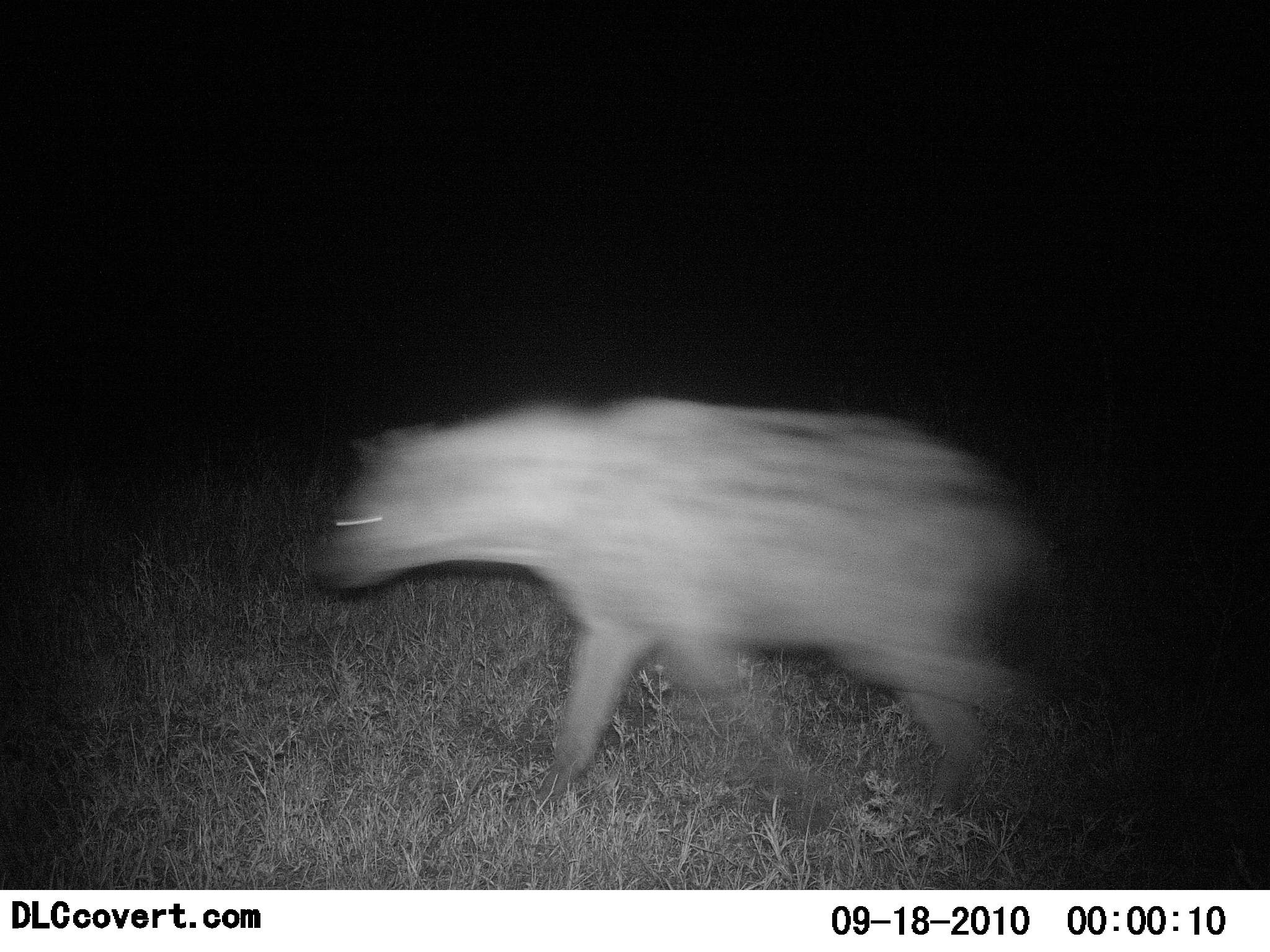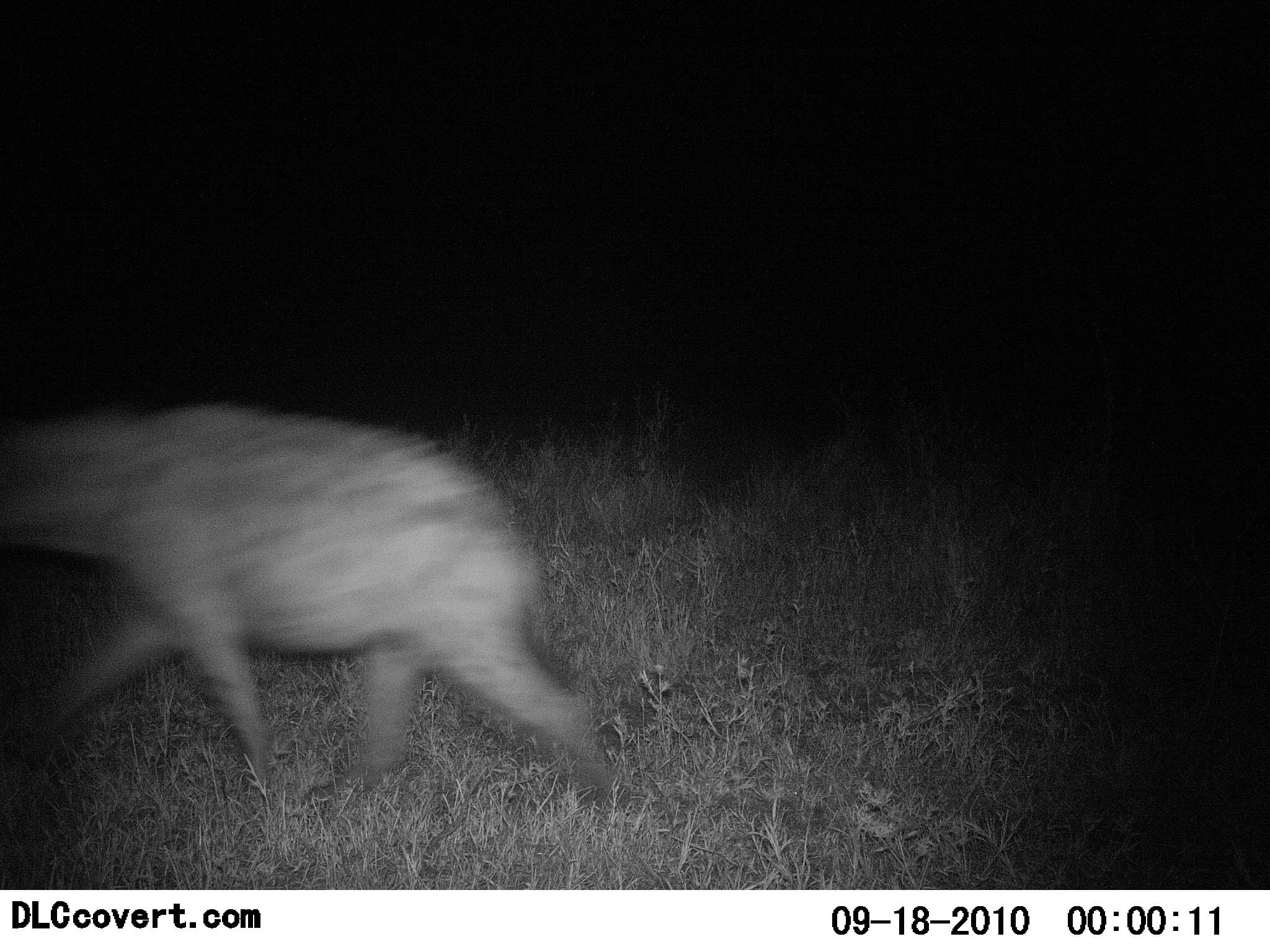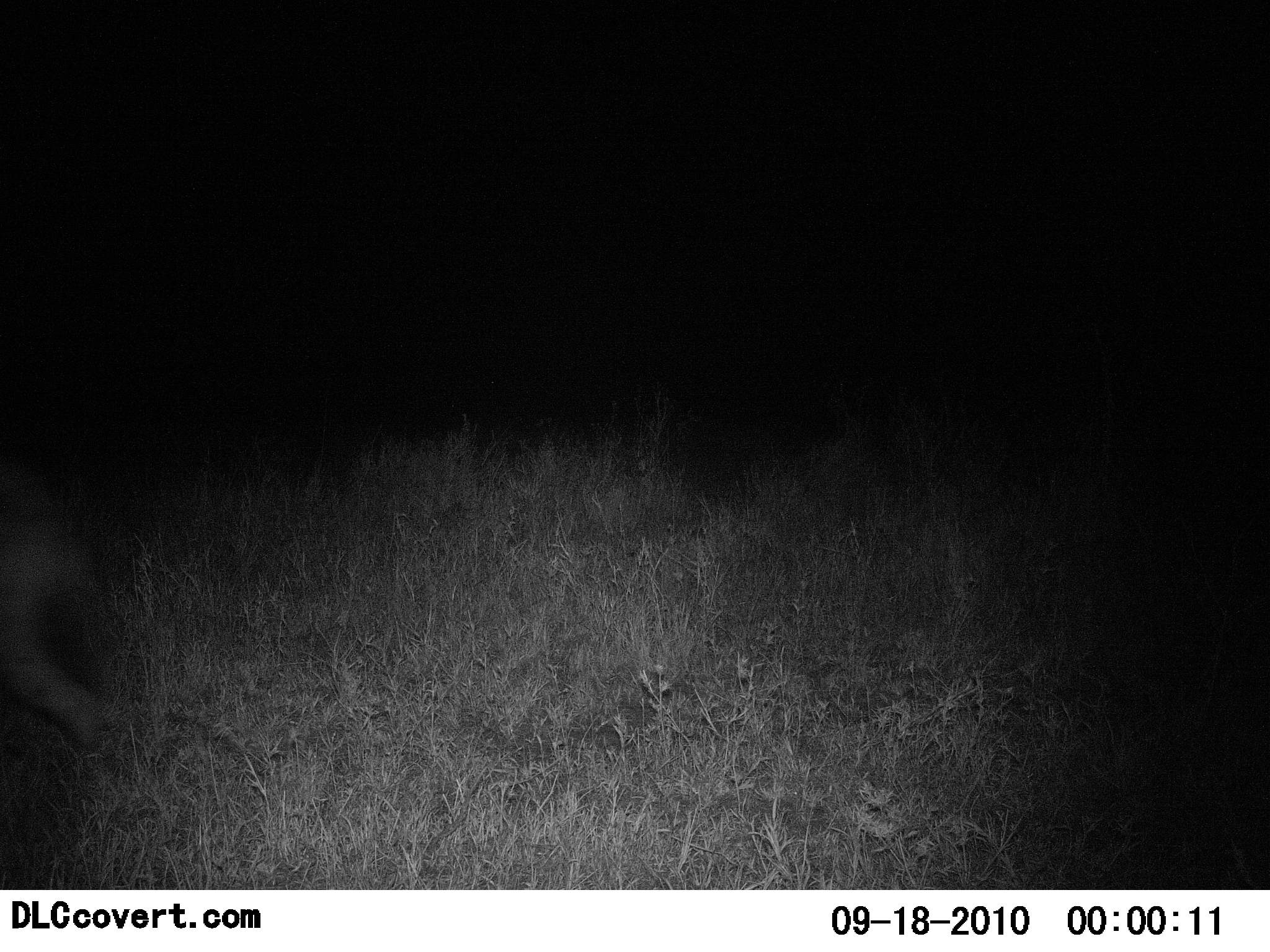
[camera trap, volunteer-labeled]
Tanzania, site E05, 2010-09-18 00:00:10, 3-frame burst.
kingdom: Animalia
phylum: Chordata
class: Mammalia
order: Carnivora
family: Hyaenidae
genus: Crocuta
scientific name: Crocuta crocuta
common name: spotted hyena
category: hyenaspotted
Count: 1.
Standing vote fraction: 0%.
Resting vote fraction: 0%.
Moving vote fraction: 100%.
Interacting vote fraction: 0%.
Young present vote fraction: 0%.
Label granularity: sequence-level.